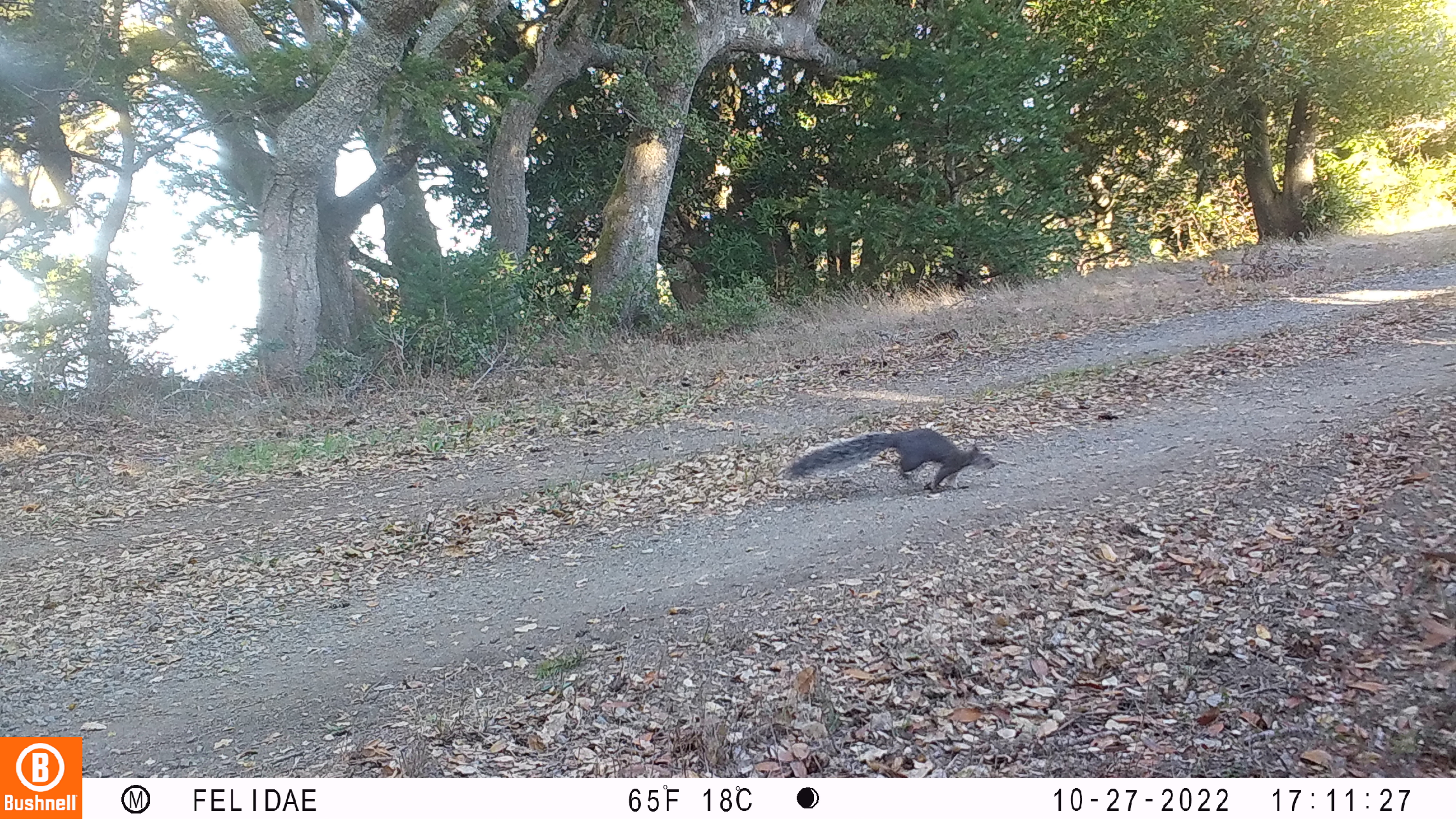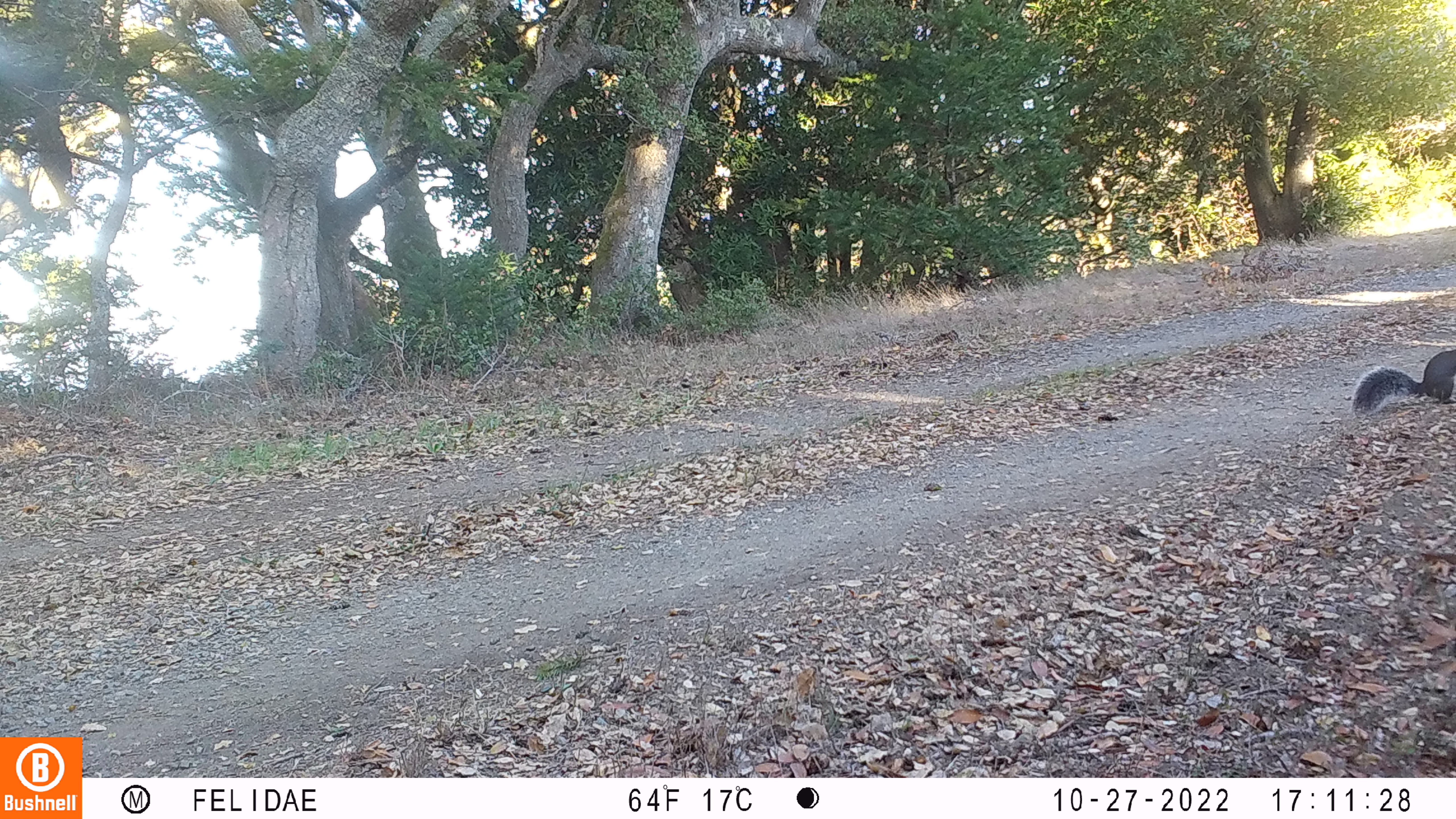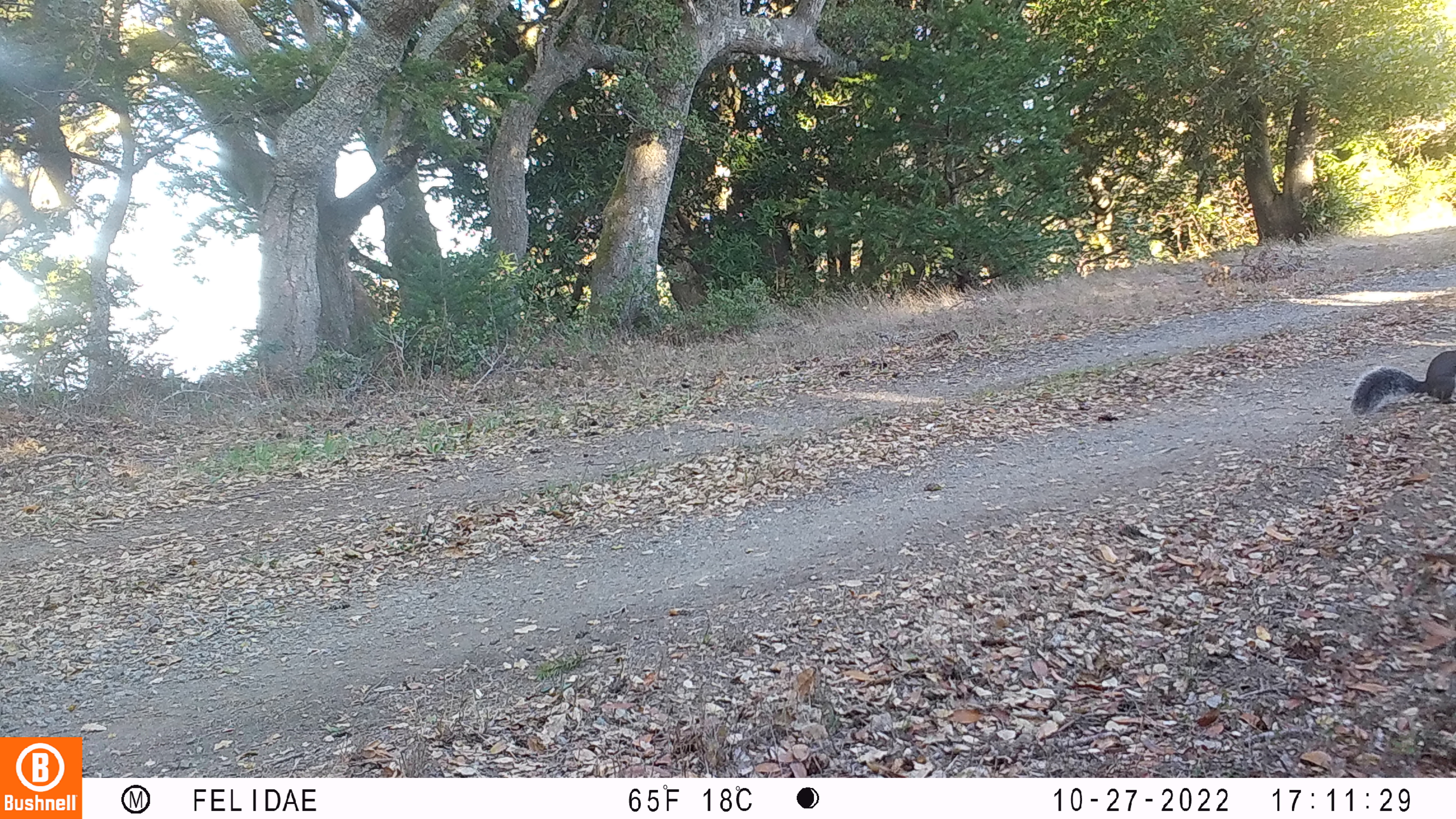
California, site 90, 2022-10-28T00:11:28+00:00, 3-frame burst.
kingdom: Animalia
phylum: Chordata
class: Mammalia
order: Rodentia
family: Sciuridae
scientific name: Sciuridae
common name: squirrel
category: unknown squirrel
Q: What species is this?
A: Unknown squirrel (squirrel) (Sciuridae).